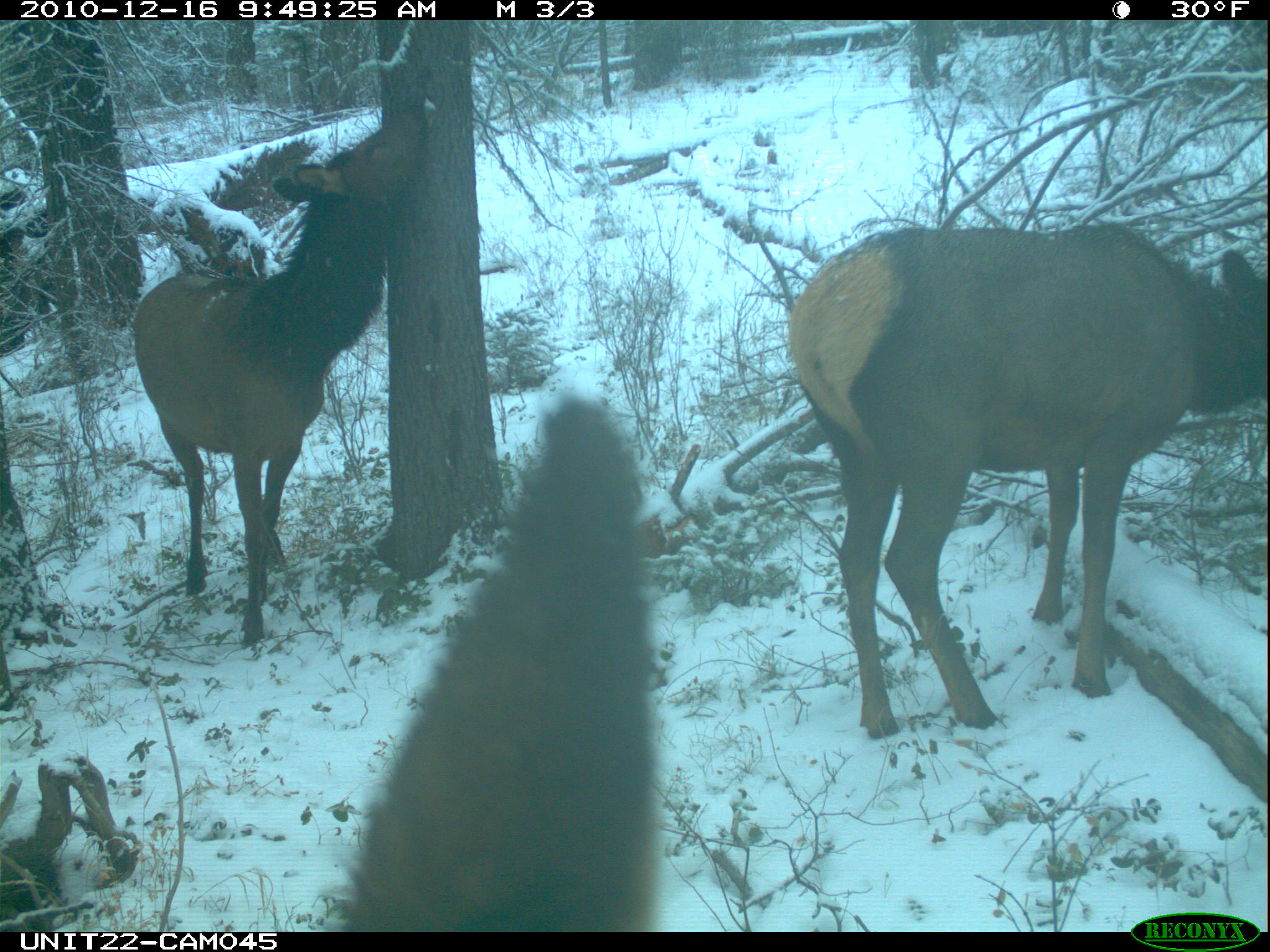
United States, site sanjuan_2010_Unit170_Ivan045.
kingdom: Animalia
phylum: Chordata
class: Mammalia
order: Artiodactyla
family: Cervidae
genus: Cervus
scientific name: Cervus elaphus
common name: red deer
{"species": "Cervus elaphus (red deer)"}